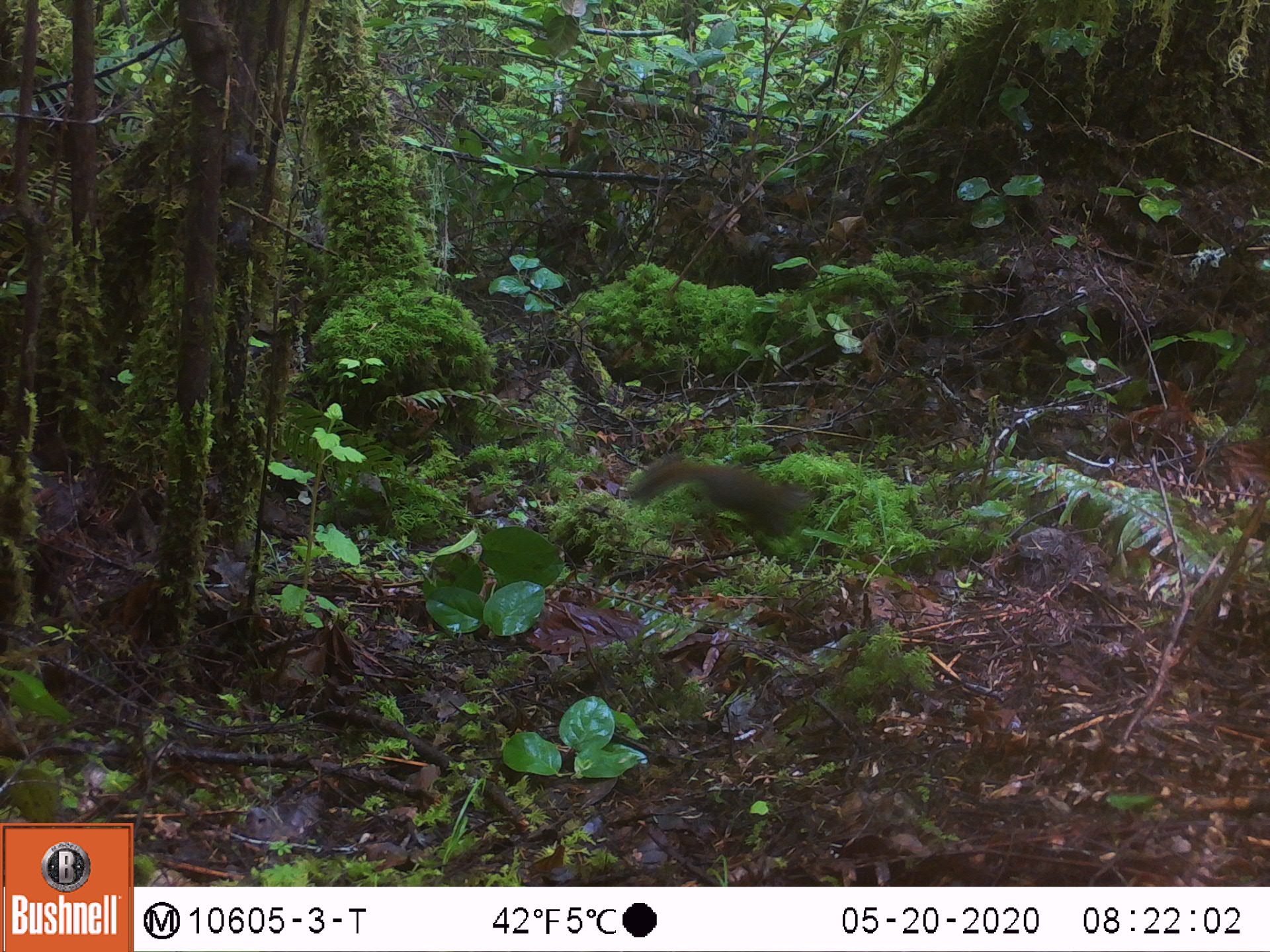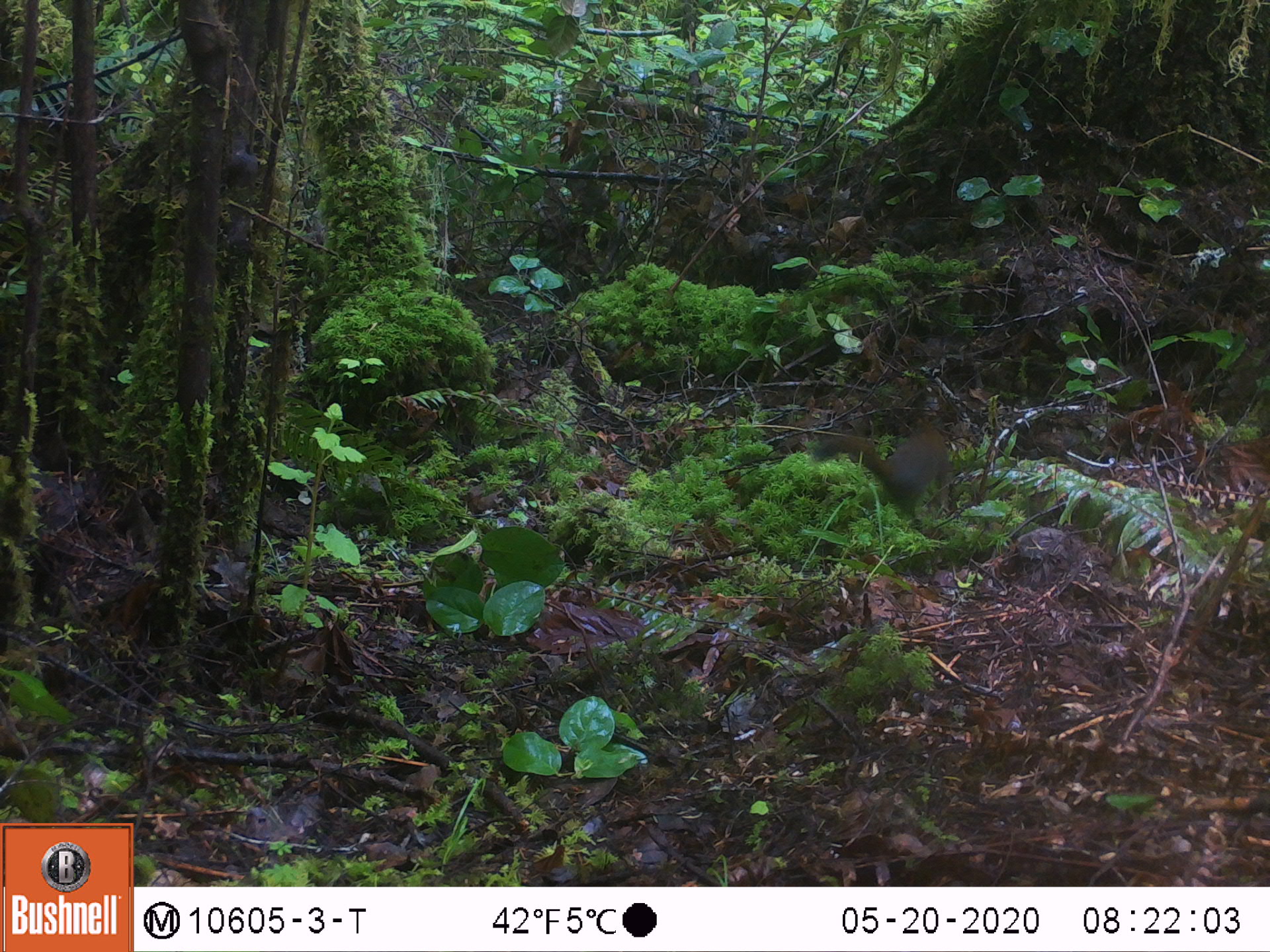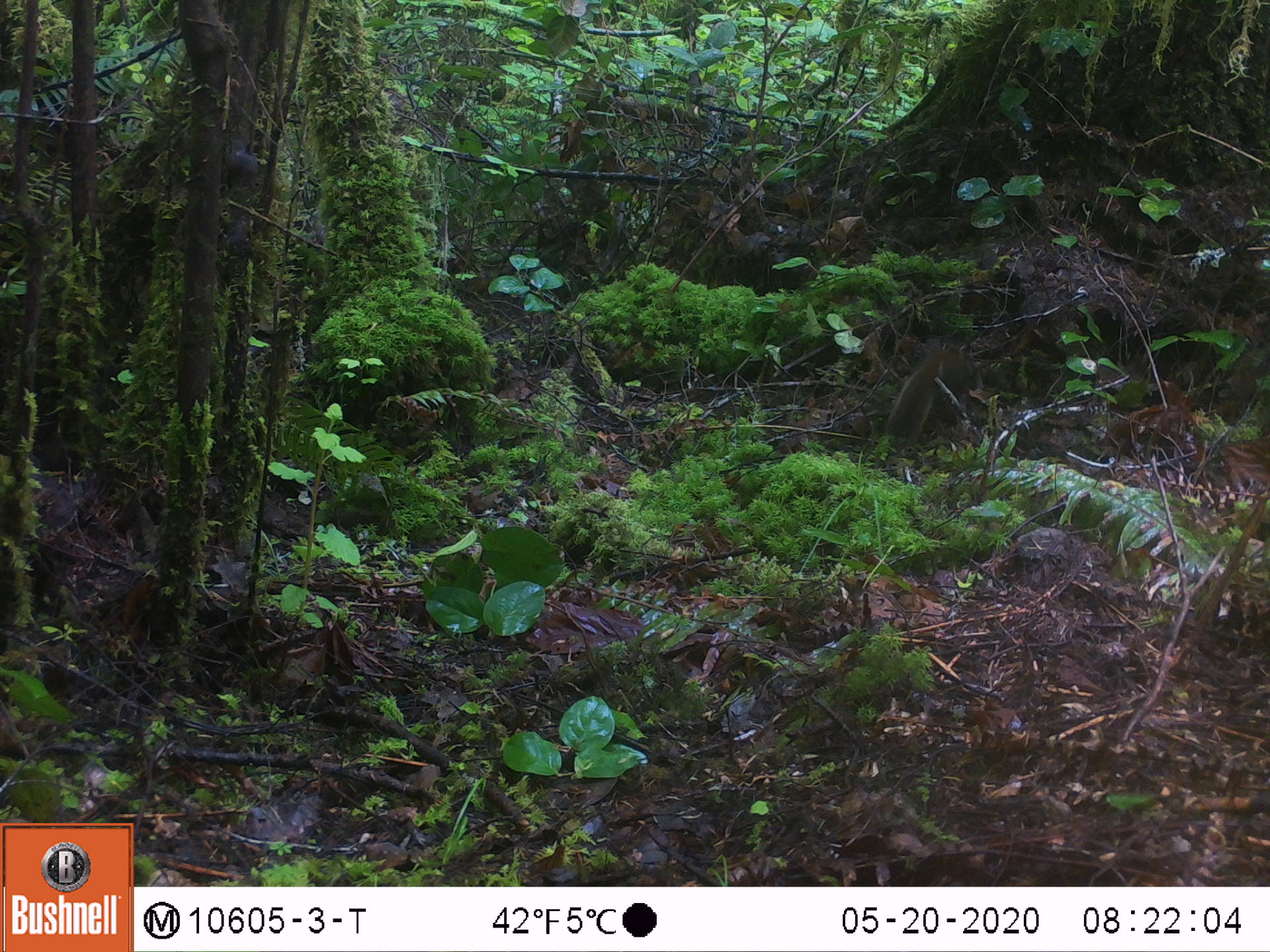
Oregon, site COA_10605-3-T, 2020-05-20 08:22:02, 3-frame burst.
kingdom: Animalia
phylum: Chordata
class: Mammalia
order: Rodentia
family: Sciuridae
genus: Tamiasciurus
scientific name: Tamiasciurus douglasii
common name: douglas squirrel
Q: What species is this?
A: Douglas squirrel (Tamiasciurus douglasii).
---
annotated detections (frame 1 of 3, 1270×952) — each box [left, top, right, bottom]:
douglas squirrel: [621, 455, 824, 548]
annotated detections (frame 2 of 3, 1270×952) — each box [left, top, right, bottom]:
douglas squirrel: [801, 418, 961, 522]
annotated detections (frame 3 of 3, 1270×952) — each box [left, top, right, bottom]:
douglas squirrel: [867, 331, 964, 465]